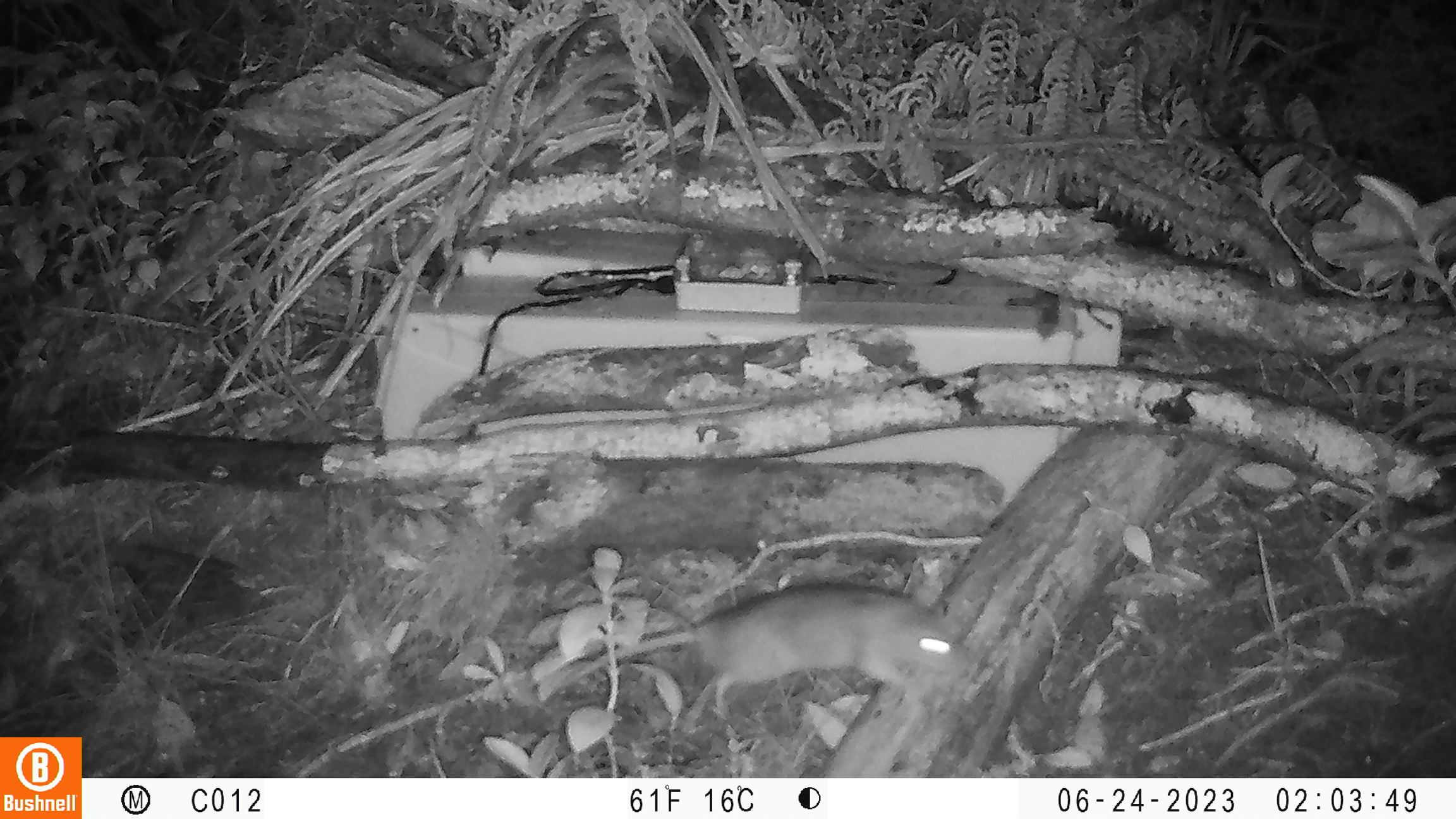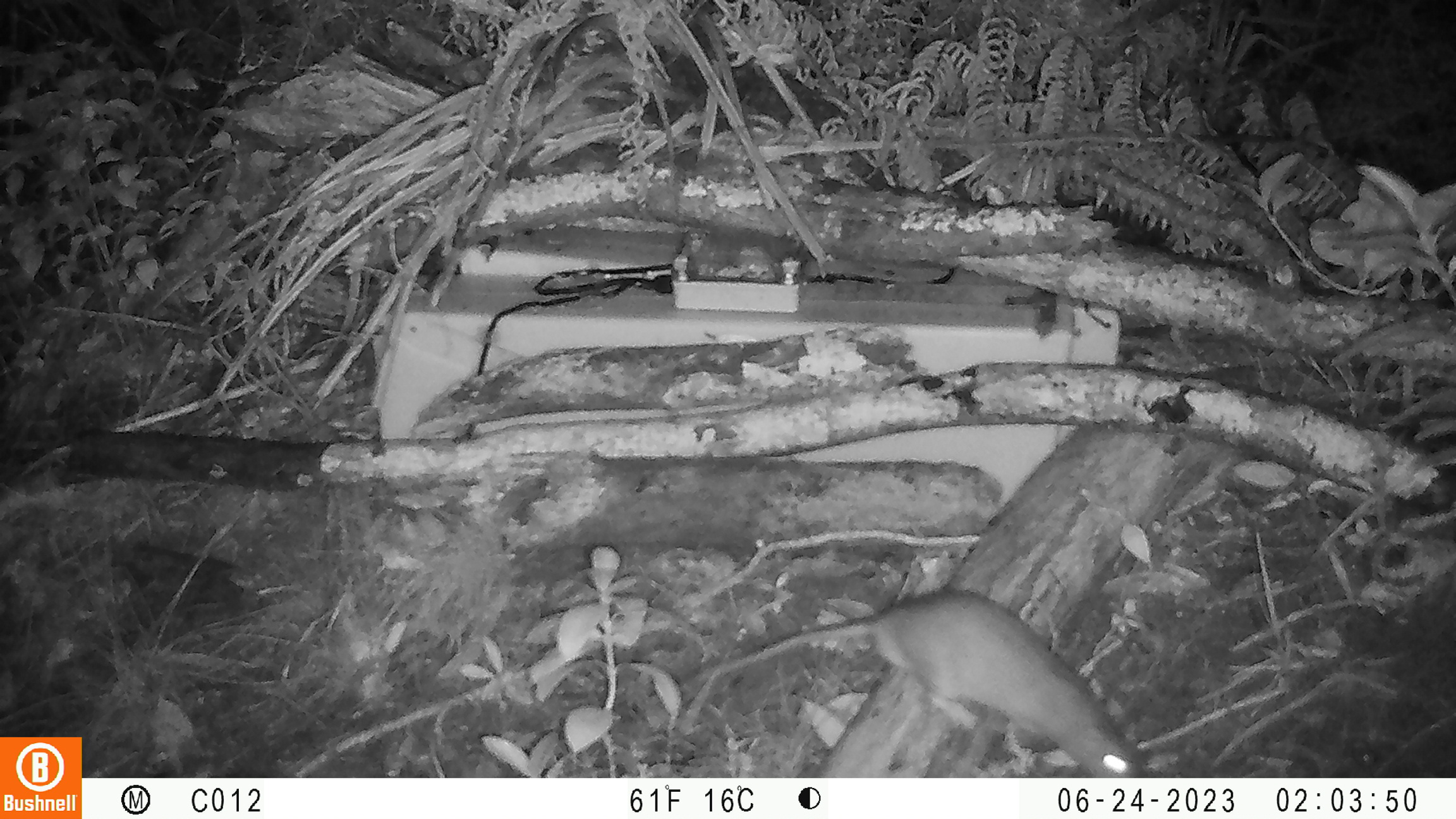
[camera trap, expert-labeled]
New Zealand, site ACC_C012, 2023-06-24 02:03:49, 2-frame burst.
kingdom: Animalia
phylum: Chordata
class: Mammalia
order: Rodentia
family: Muridae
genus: Rattus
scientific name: Rattus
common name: rat